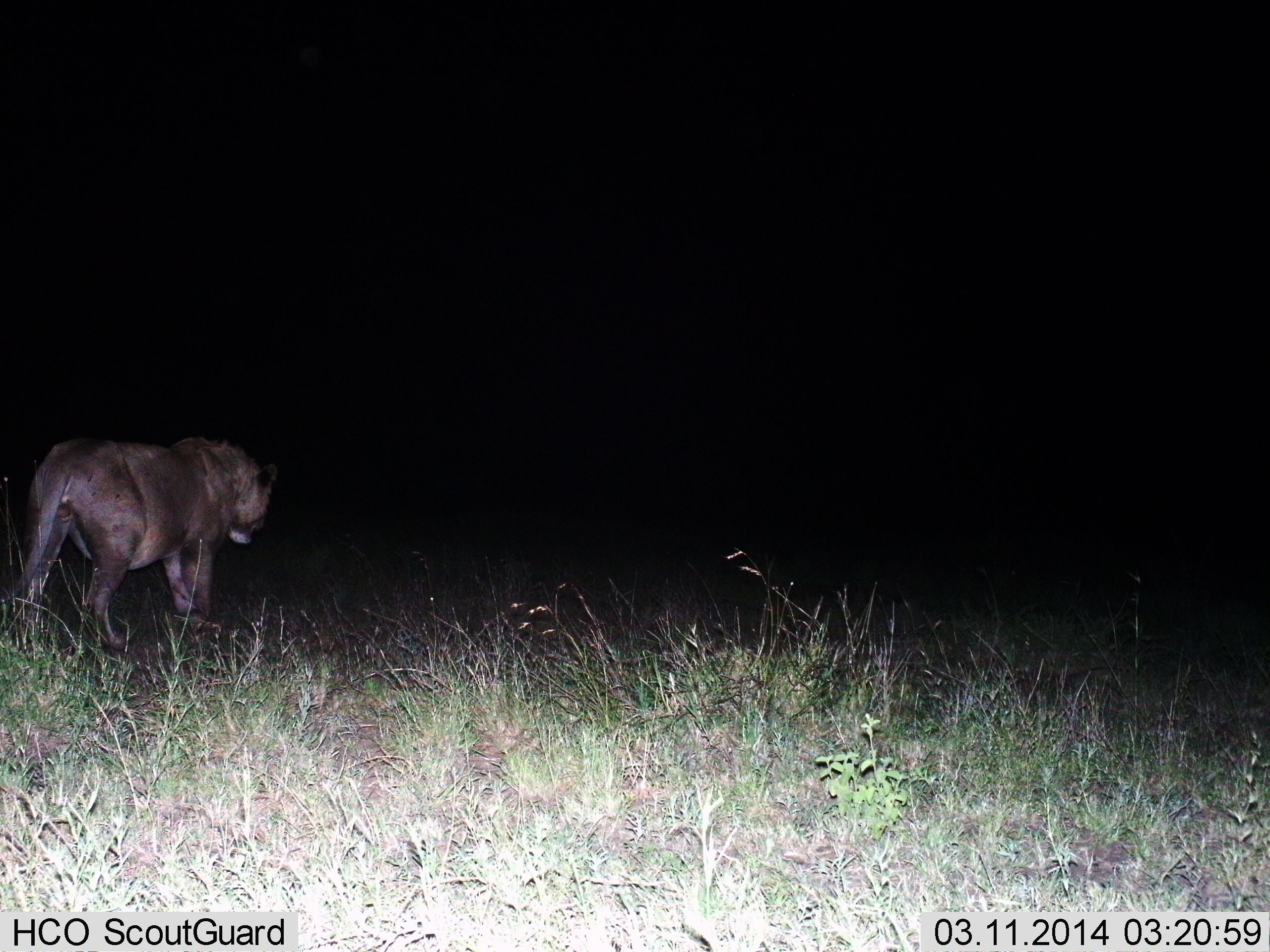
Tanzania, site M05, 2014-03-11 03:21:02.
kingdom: Animalia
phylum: Chordata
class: Mammalia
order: Carnivora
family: Felidae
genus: Panthera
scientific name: Panthera leo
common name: lion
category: lionfemale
Lionfemale (lion) (Panthera leo), count 1. Behavior (volunteer vote fractions): standing 27%, resting 0%, moving 76%, interacting 0%. Young present (vote fraction): 0%. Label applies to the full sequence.